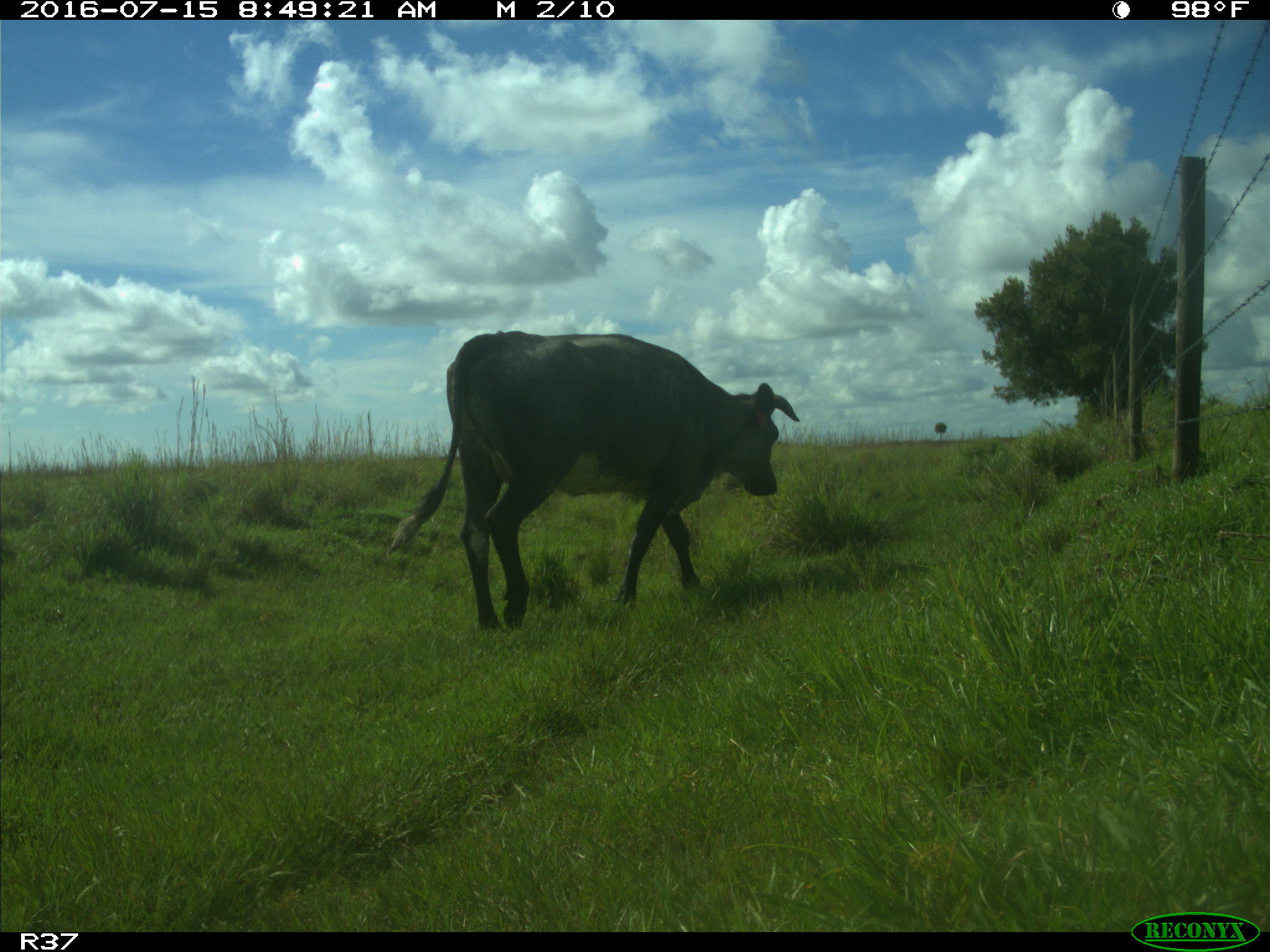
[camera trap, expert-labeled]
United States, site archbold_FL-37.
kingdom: Animalia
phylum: Chordata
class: Mammalia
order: Artiodactyla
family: Bovidae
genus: Bos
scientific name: Bos taurus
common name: domestic cow